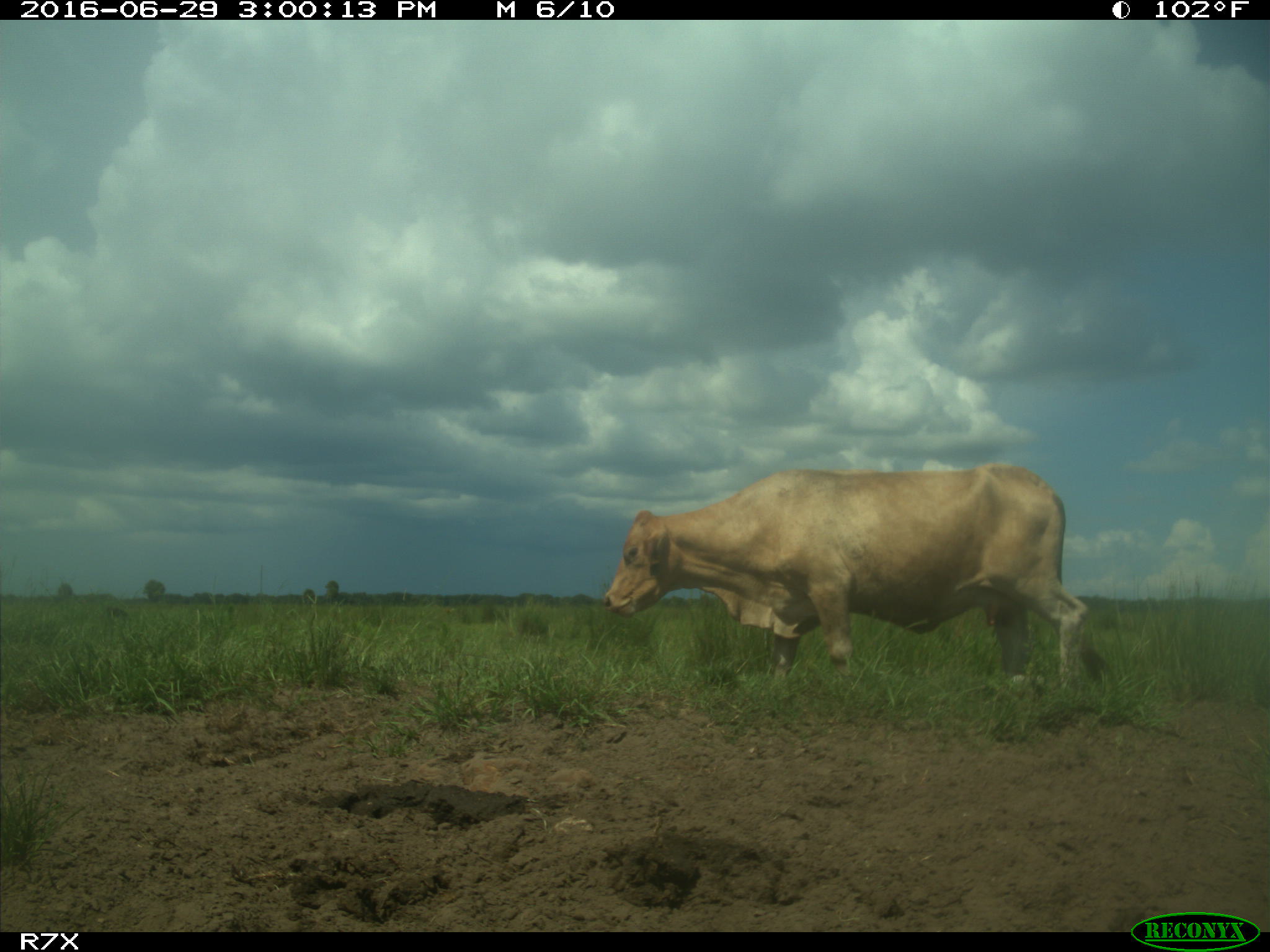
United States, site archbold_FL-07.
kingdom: Animalia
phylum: Chordata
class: Mammalia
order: Artiodactyla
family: Bovidae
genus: Bos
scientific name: Bos taurus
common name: domestic cow